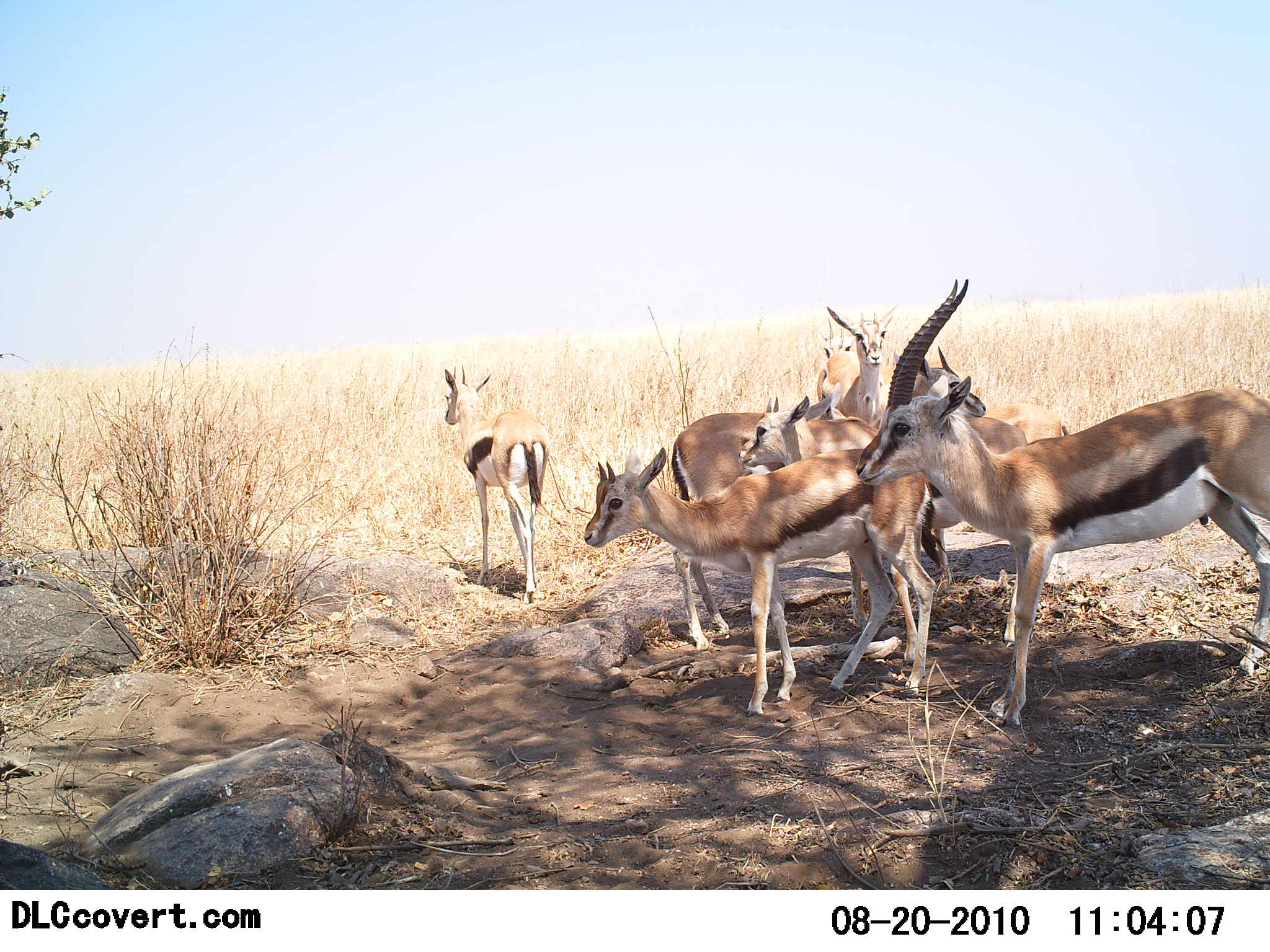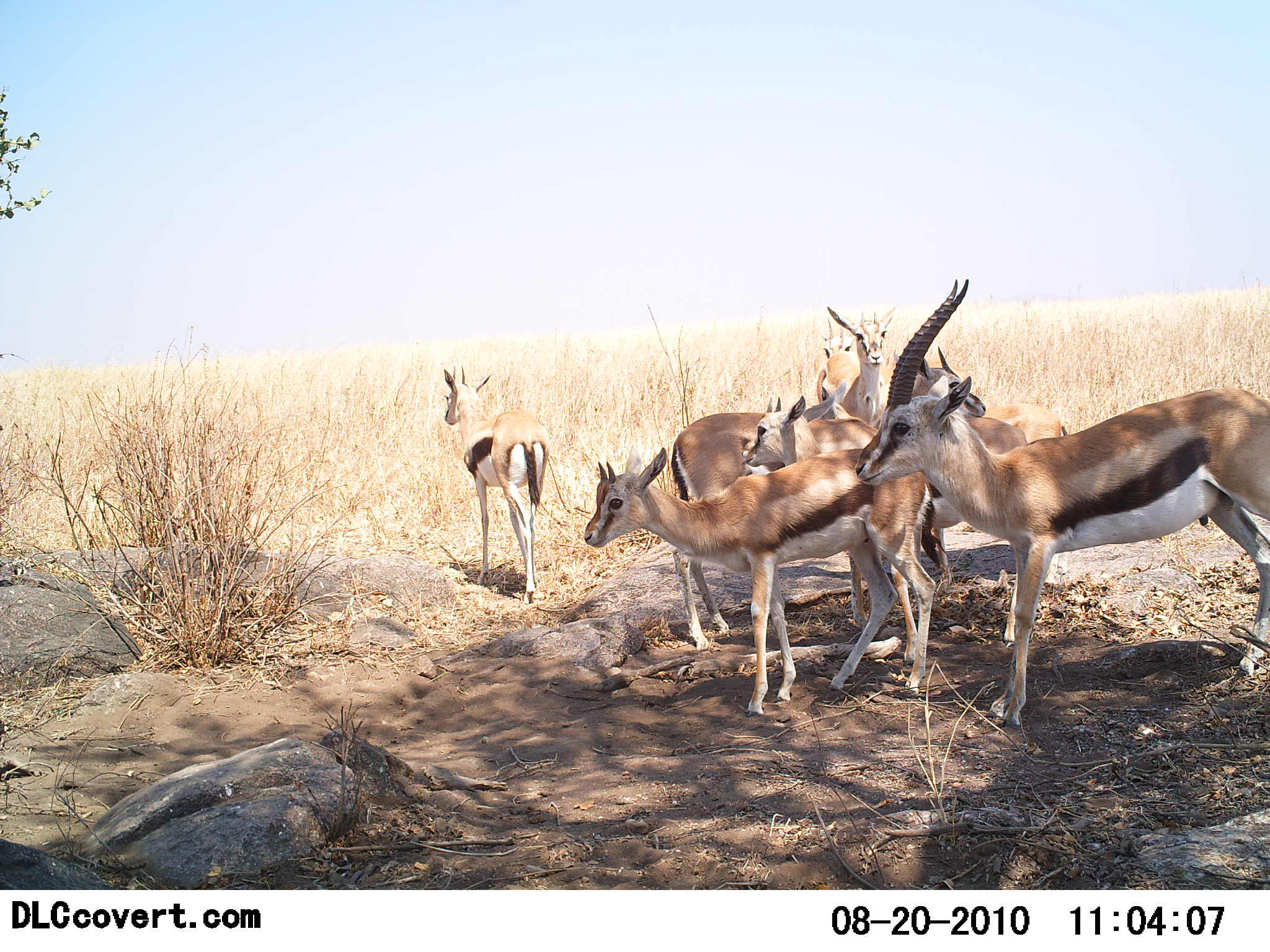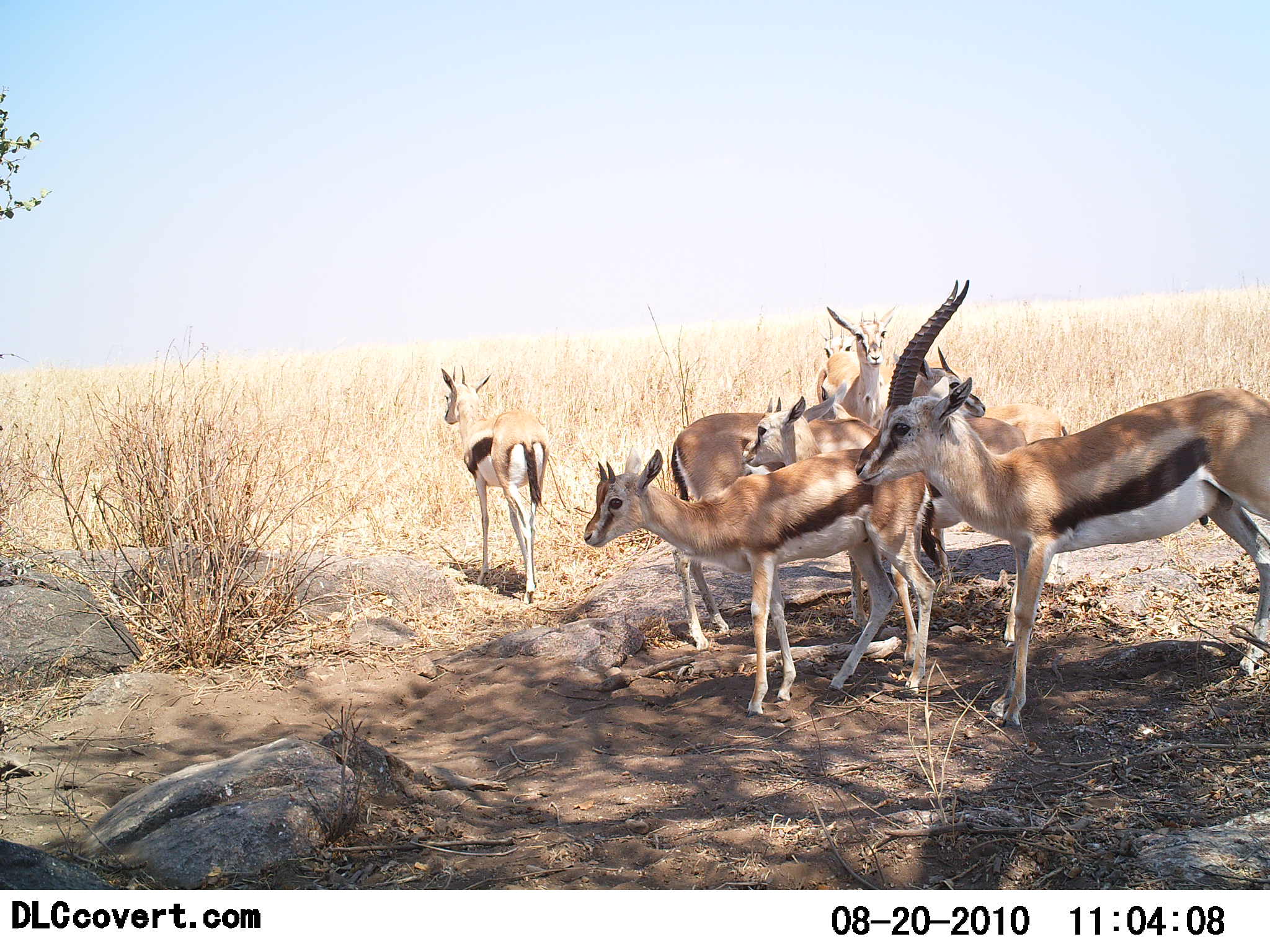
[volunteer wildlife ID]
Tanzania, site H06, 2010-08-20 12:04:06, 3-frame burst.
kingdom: Animalia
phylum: Chordata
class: Mammalia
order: Artiodactyla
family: Bovidae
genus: Eudorcas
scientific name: Eudorcas thomsonii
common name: thomson's gazelle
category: gazellethomsons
Gazellethomsons (thomson's gazelle) (Eudorcas thomsonii), count 7. Behavior (volunteer vote fractions): standing 86%, resting 19%, moving 5%, interacting 0%. Young present (vote fraction): 38%. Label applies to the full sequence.